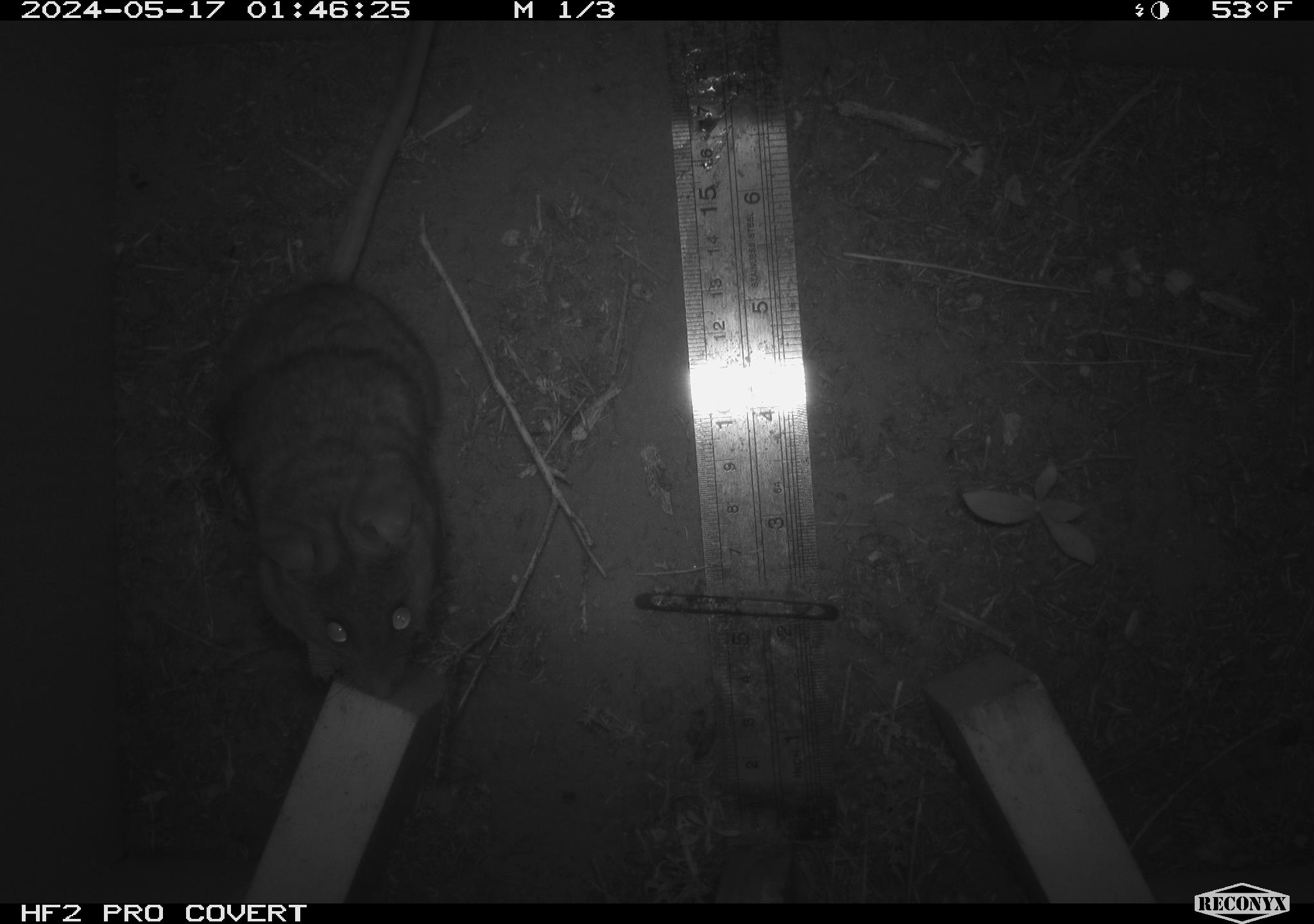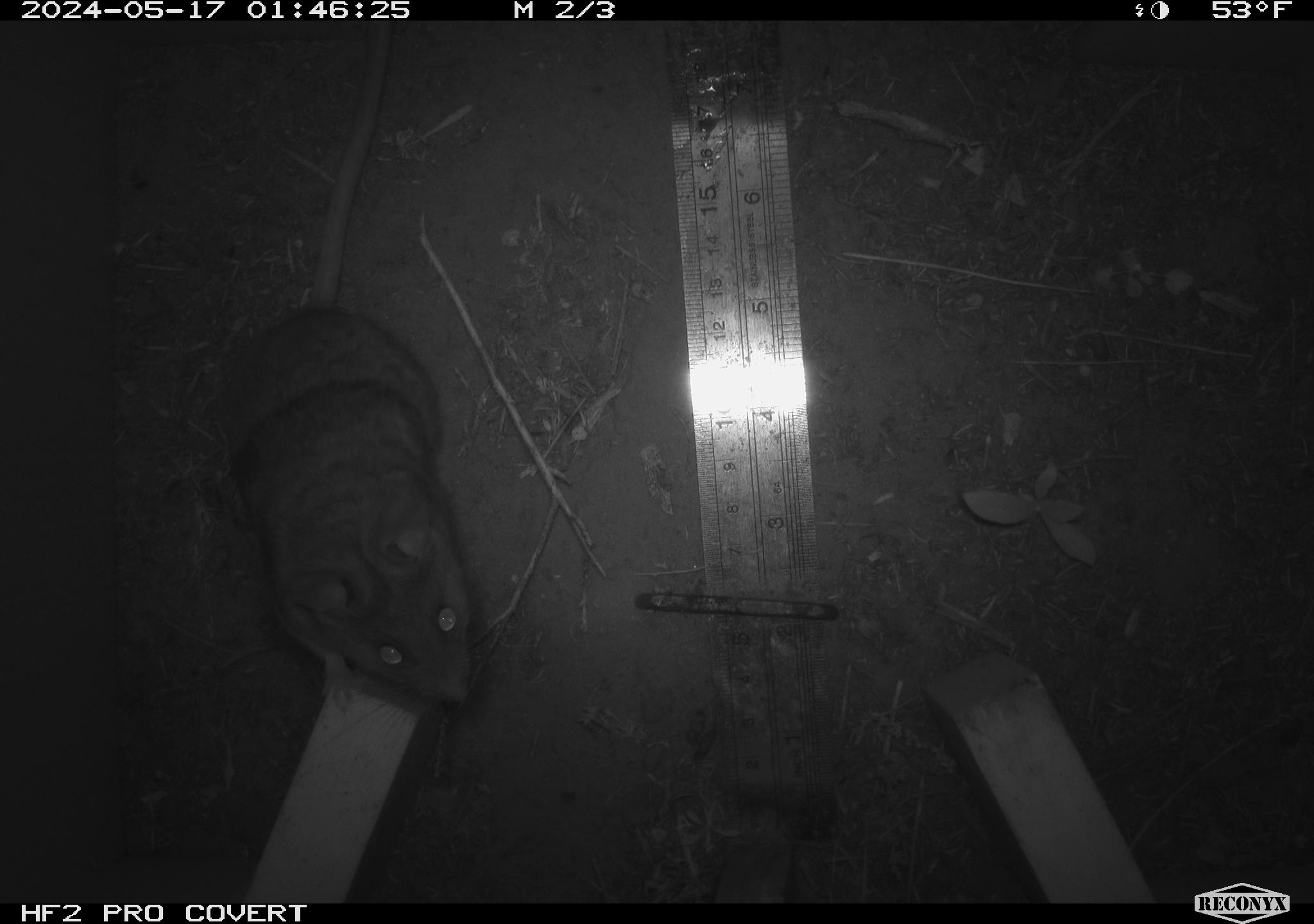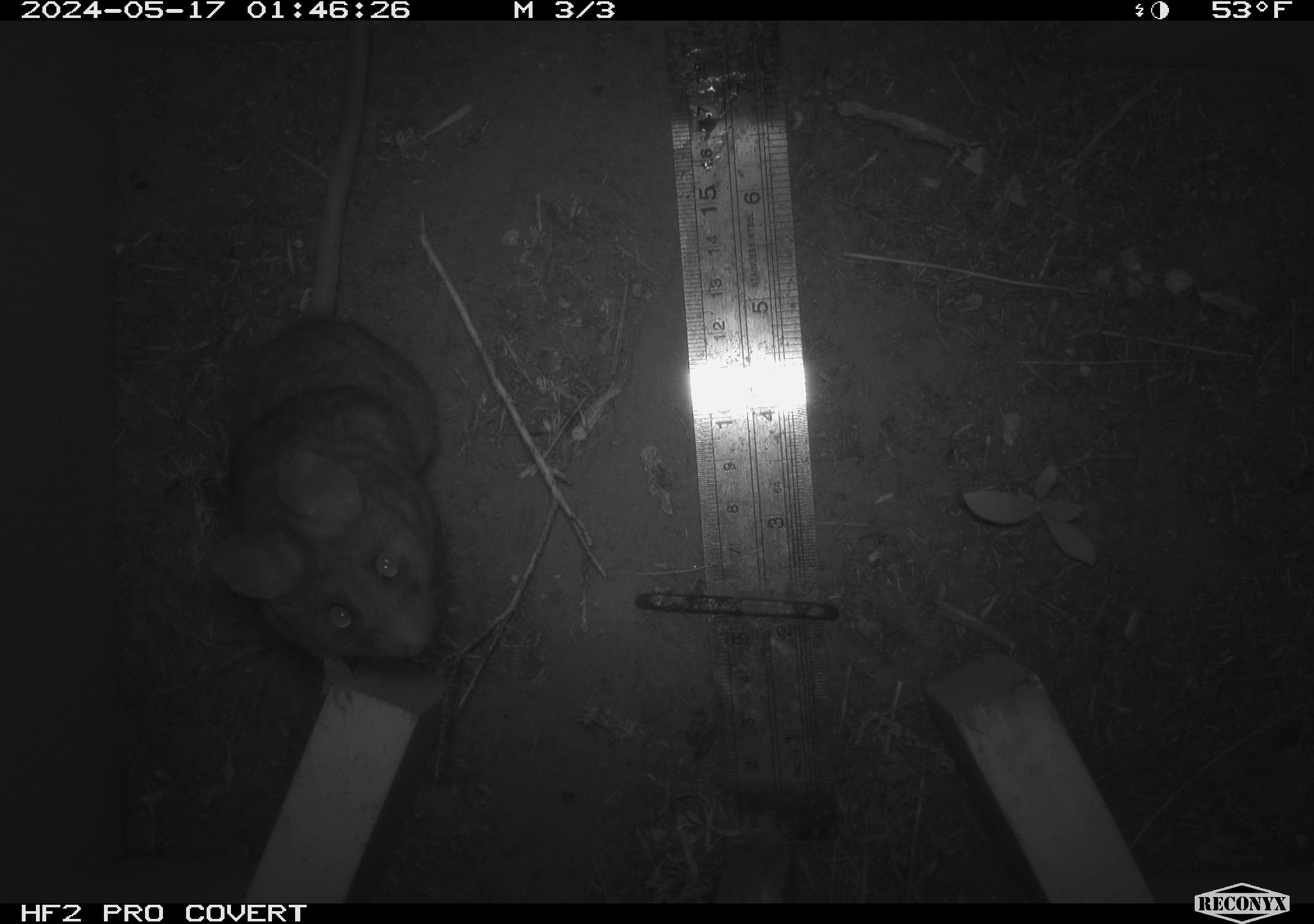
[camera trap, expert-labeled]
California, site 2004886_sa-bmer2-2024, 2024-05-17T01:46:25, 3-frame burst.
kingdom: Animalia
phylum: Chordata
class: Mammalia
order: Rodentia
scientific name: Rodentia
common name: woodrat or rat or mouse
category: woodrat or rat or mouse species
Woodrat or rat or mouse species (woodrat or rat or mouse) (Rodentia).